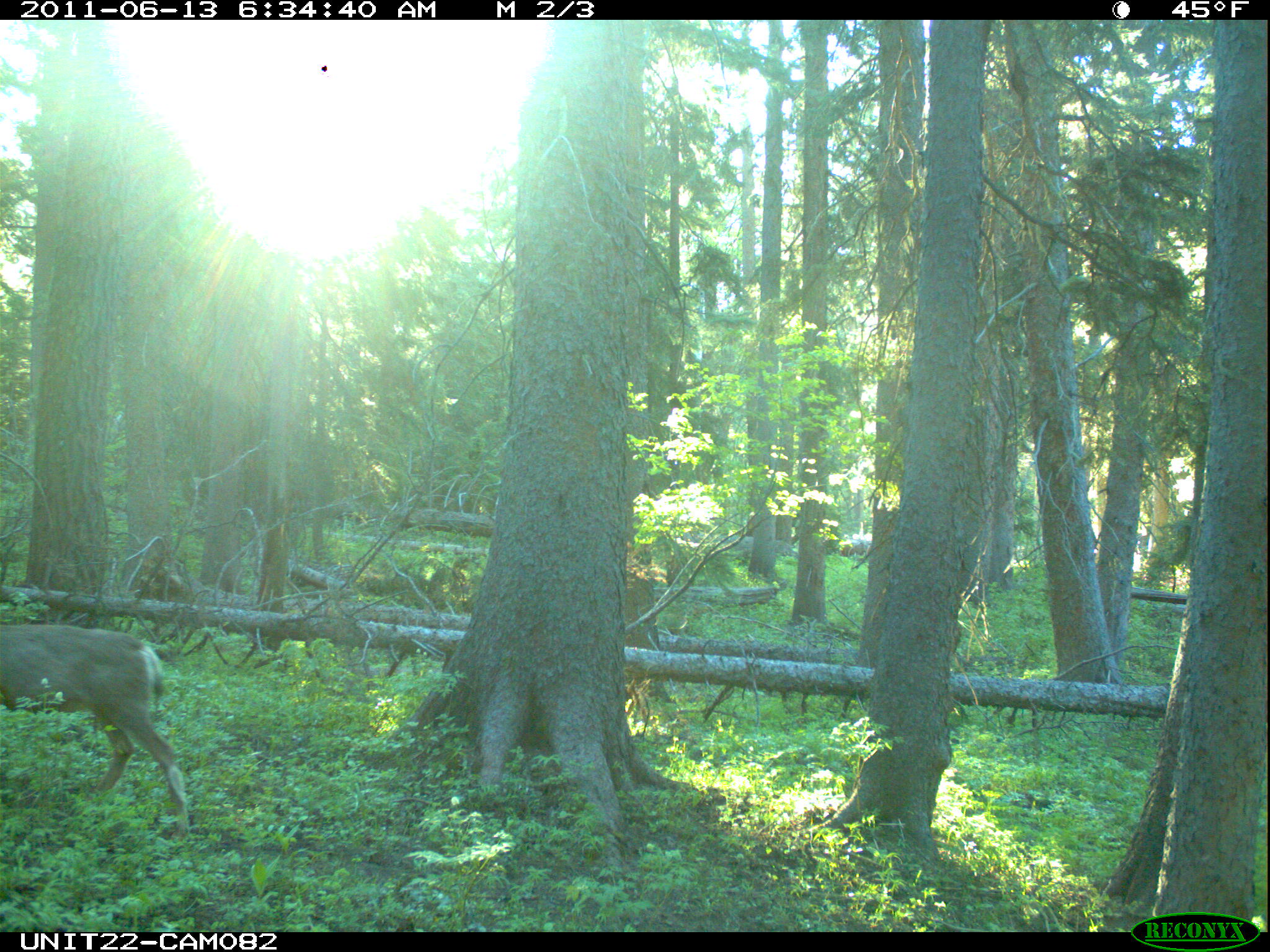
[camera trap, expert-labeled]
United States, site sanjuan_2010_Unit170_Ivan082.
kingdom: Animalia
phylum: Chordata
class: Mammalia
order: Artiodactyla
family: Cervidae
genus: Odocoileus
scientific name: Odocoileus hemionus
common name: mule deer